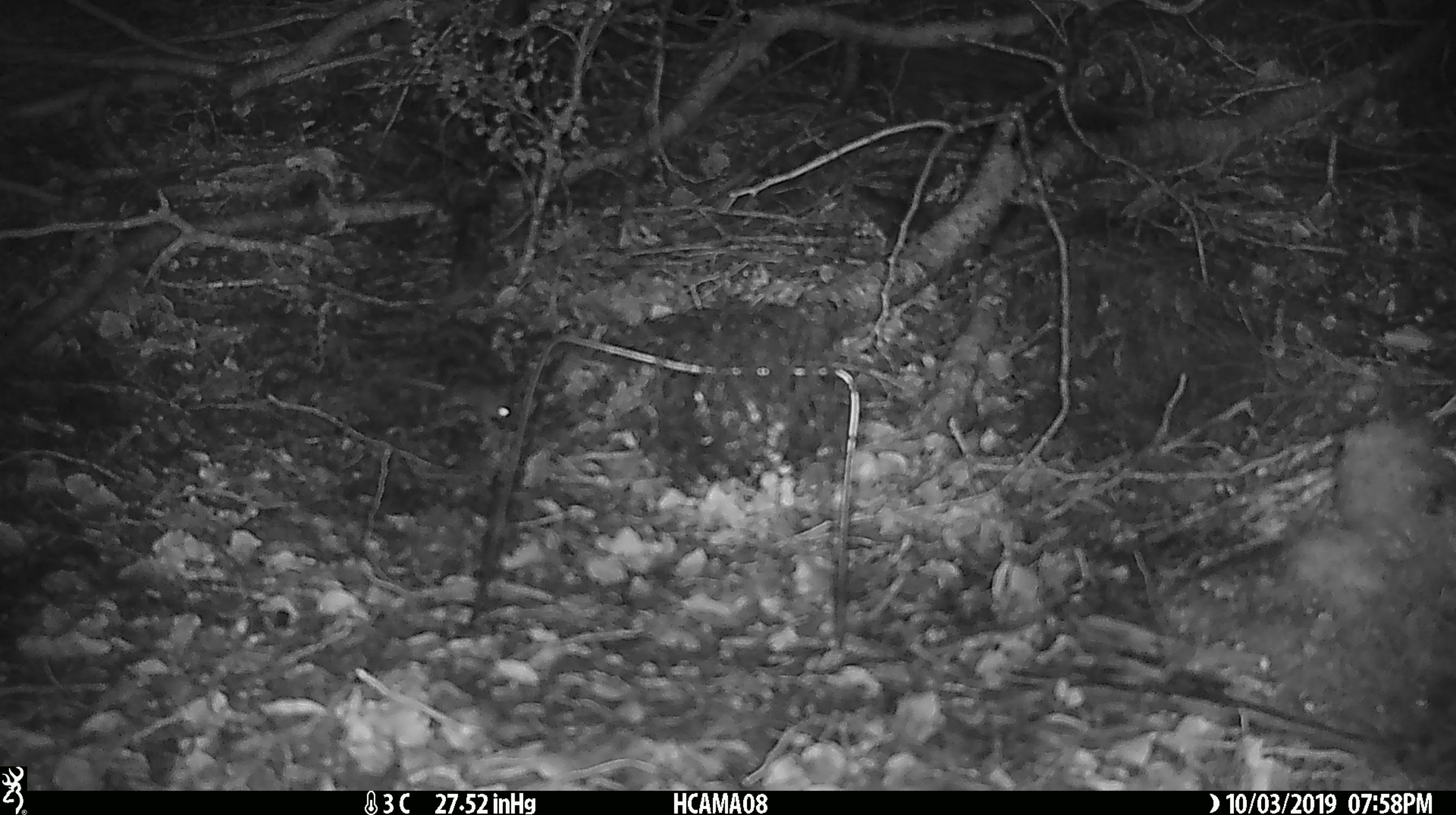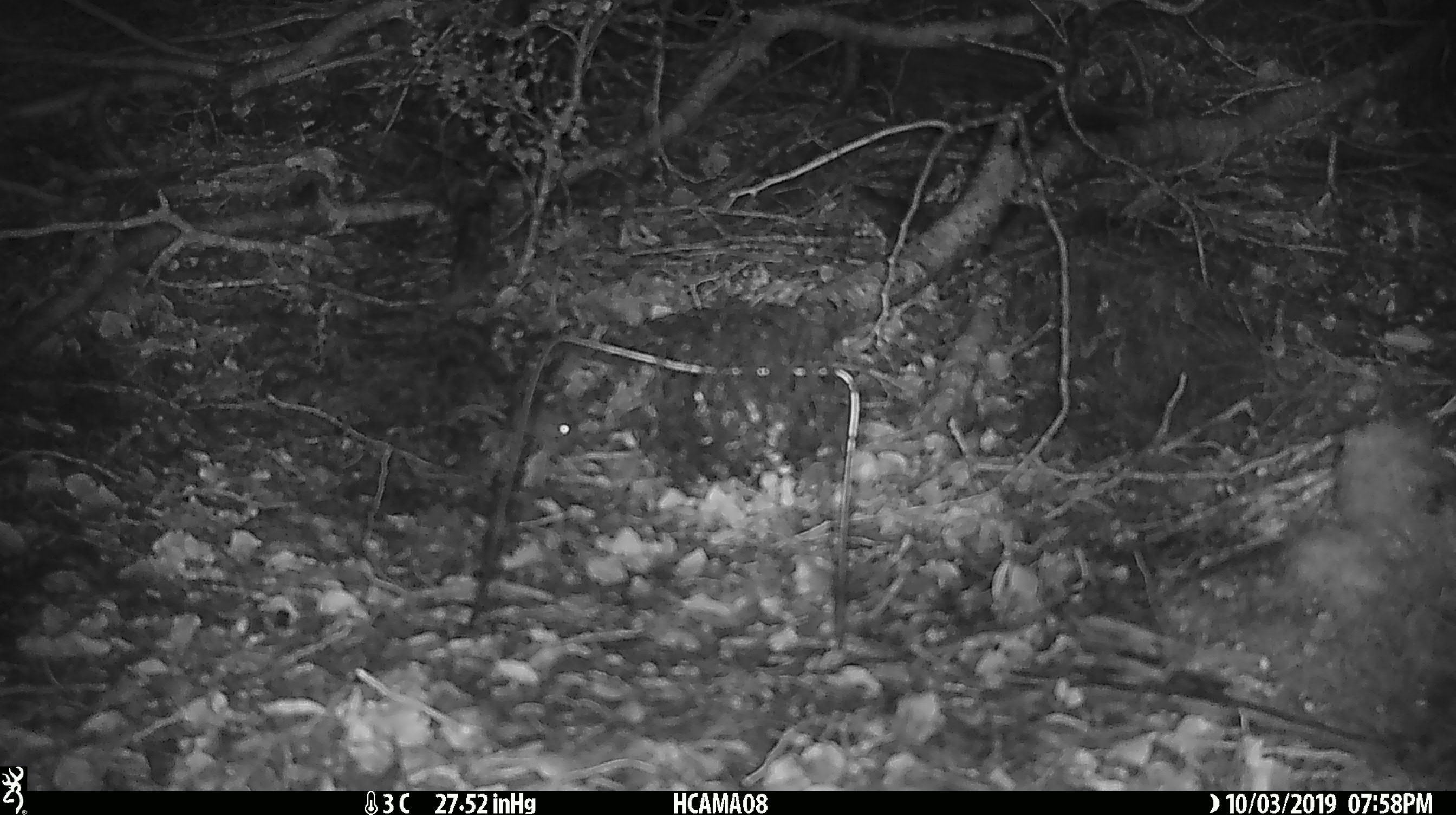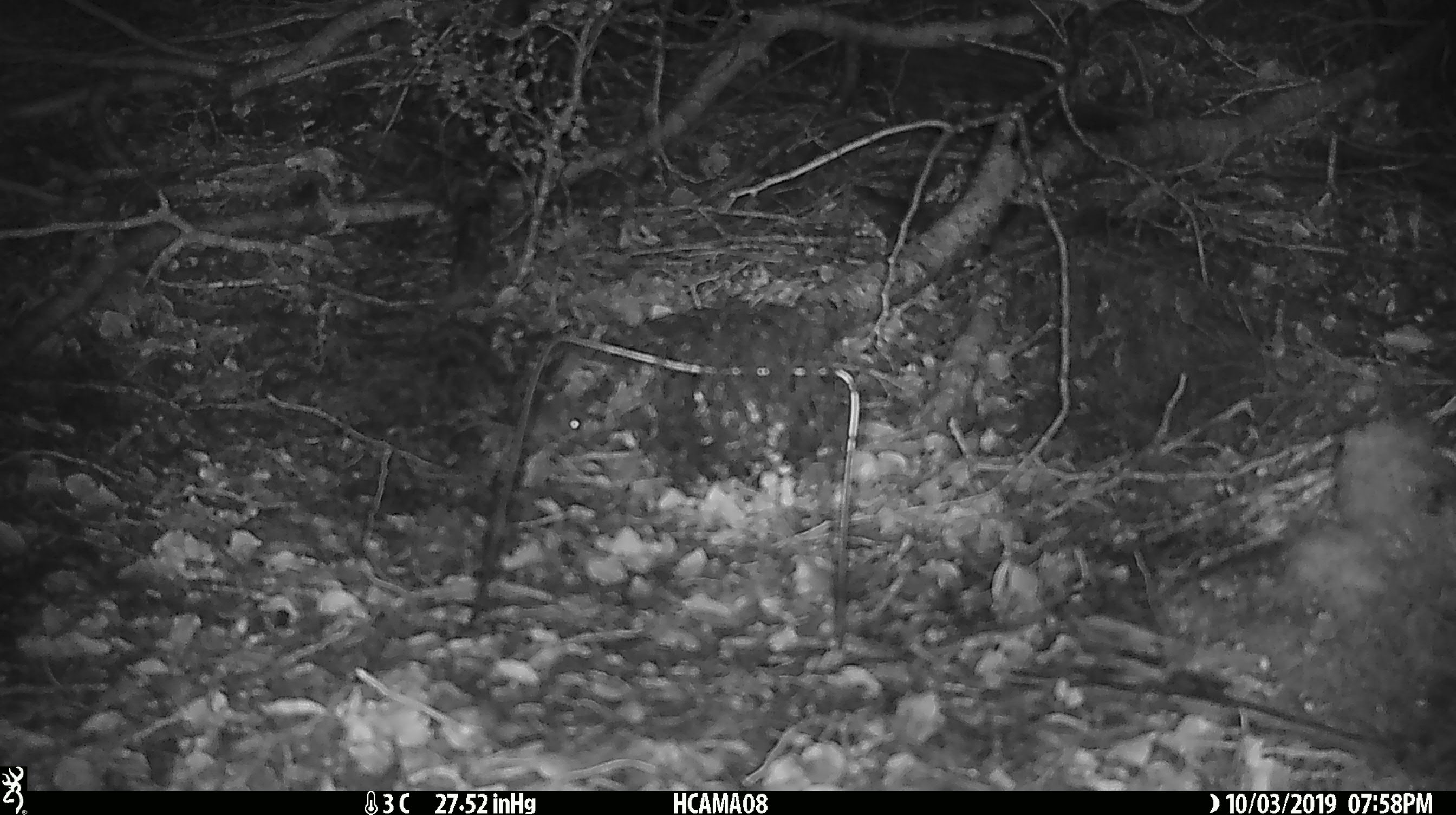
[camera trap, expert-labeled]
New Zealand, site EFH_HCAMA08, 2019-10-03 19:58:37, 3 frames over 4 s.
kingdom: Animalia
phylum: Chordata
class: Mammalia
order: Rodentia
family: Muridae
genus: Mus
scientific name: Mus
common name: mouse